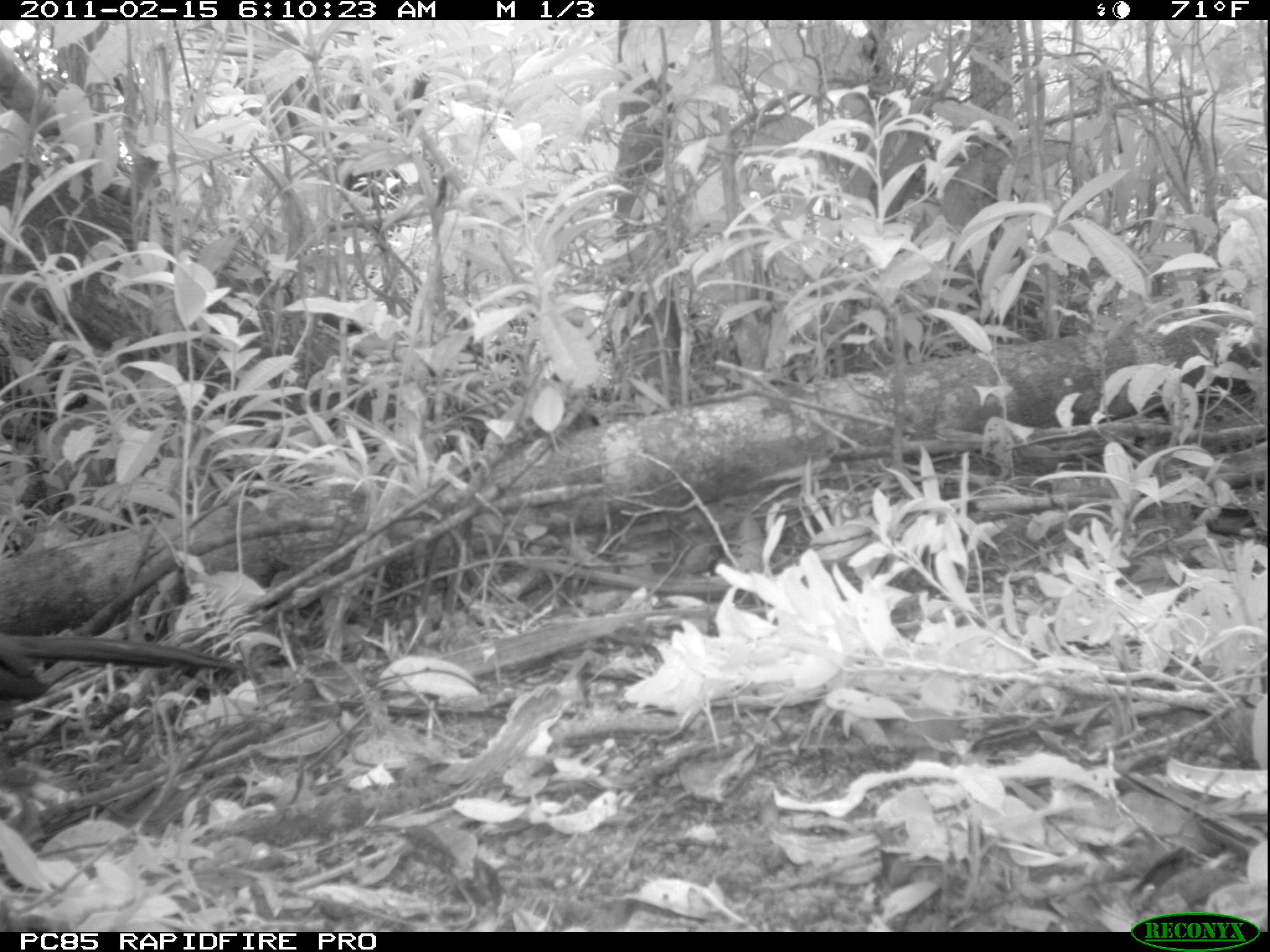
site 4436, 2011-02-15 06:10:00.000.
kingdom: Animalia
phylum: Chordata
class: Aves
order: Cuculiformes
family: Cuculidae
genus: Coua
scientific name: Coua serriana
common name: red-breasted coua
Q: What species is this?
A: Coua serriana (red-breasted coua).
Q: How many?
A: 2.